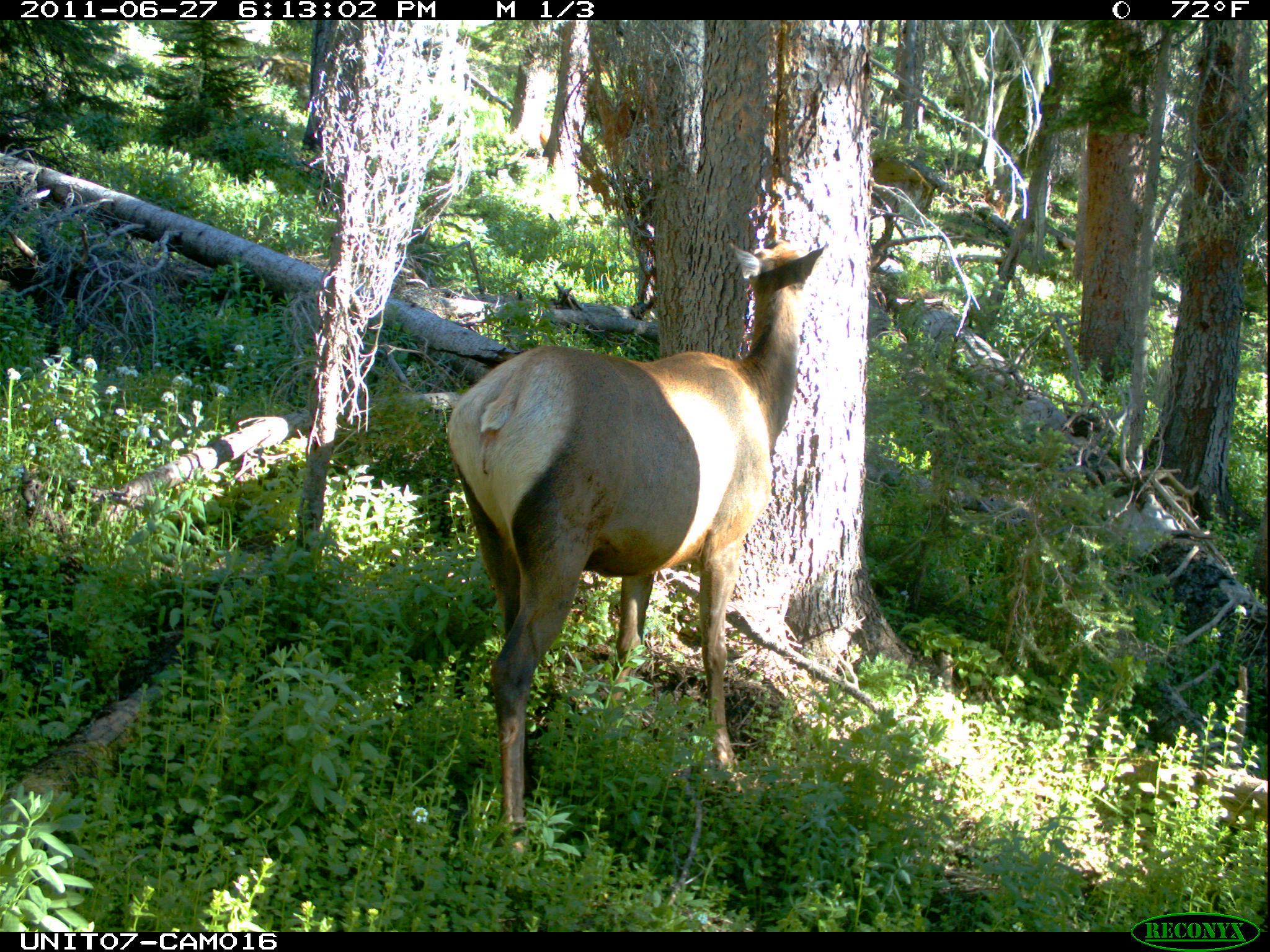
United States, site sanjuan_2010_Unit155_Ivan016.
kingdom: Animalia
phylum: Chordata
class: Mammalia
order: Artiodactyla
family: Cervidae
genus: Cervus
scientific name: Cervus elaphus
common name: red deer